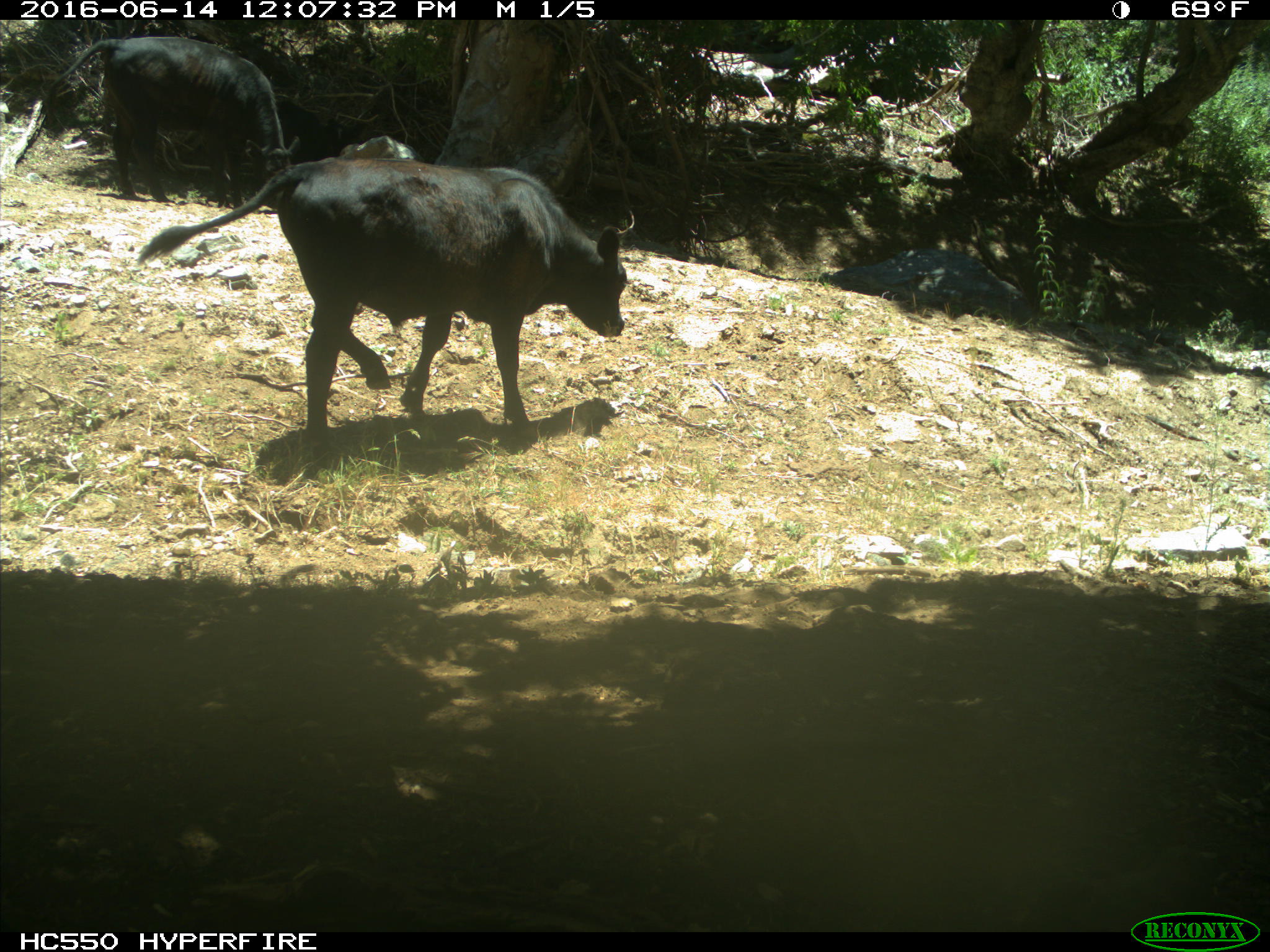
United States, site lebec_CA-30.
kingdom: Animalia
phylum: Chordata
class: Mammalia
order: Artiodactyla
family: Bovidae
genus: Bos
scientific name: Bos taurus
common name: domestic cow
Bos taurus (domestic cow).